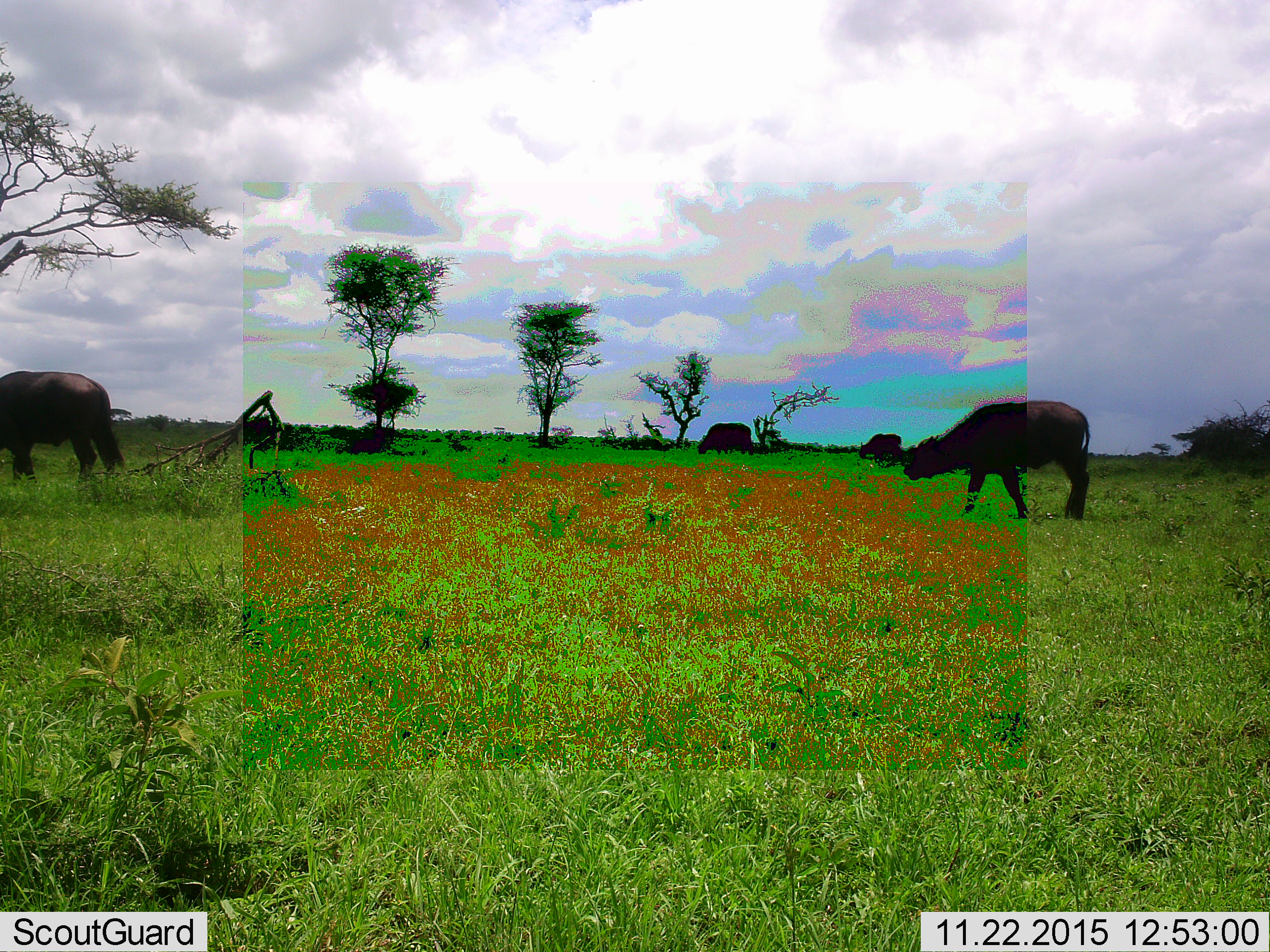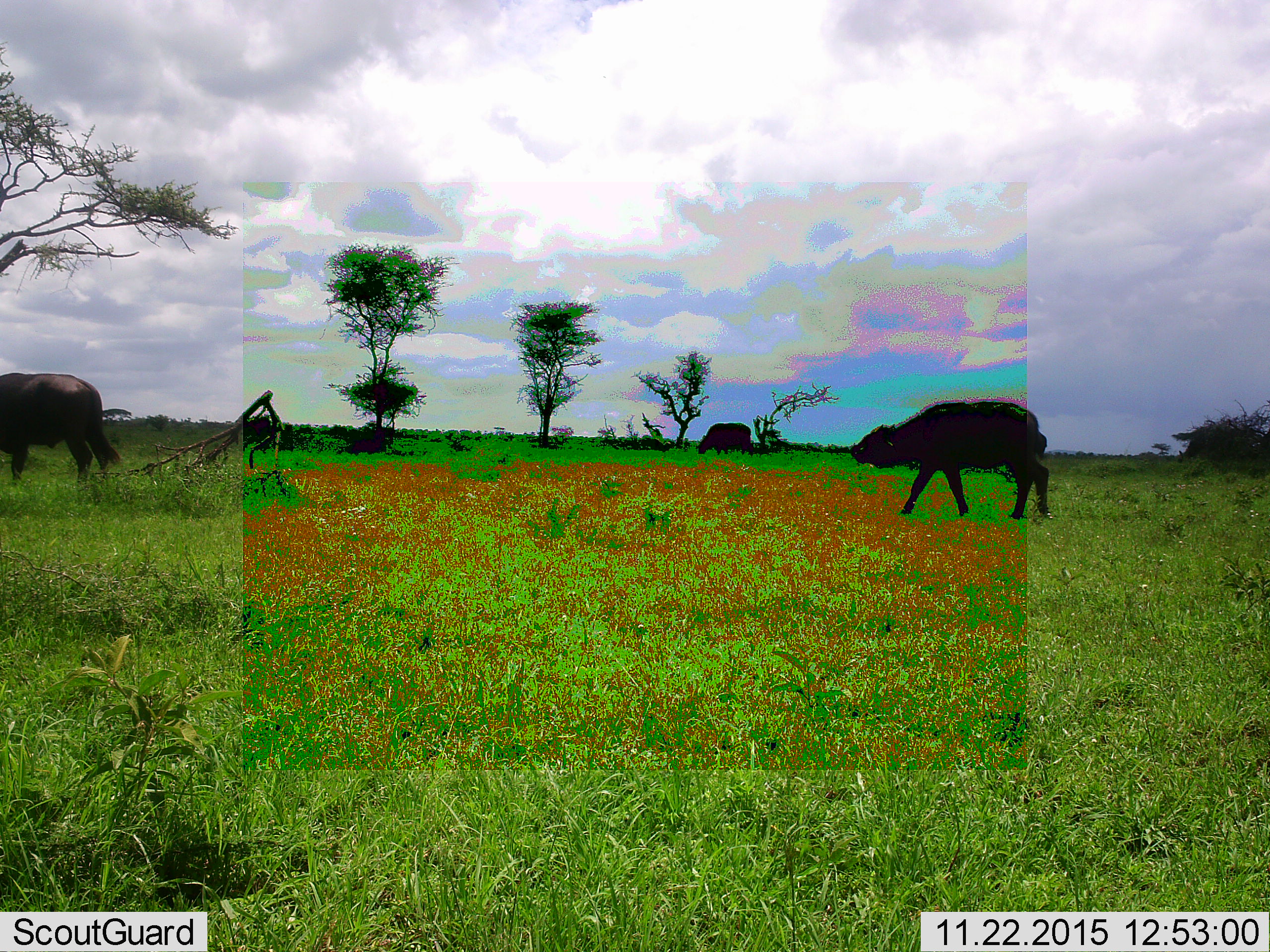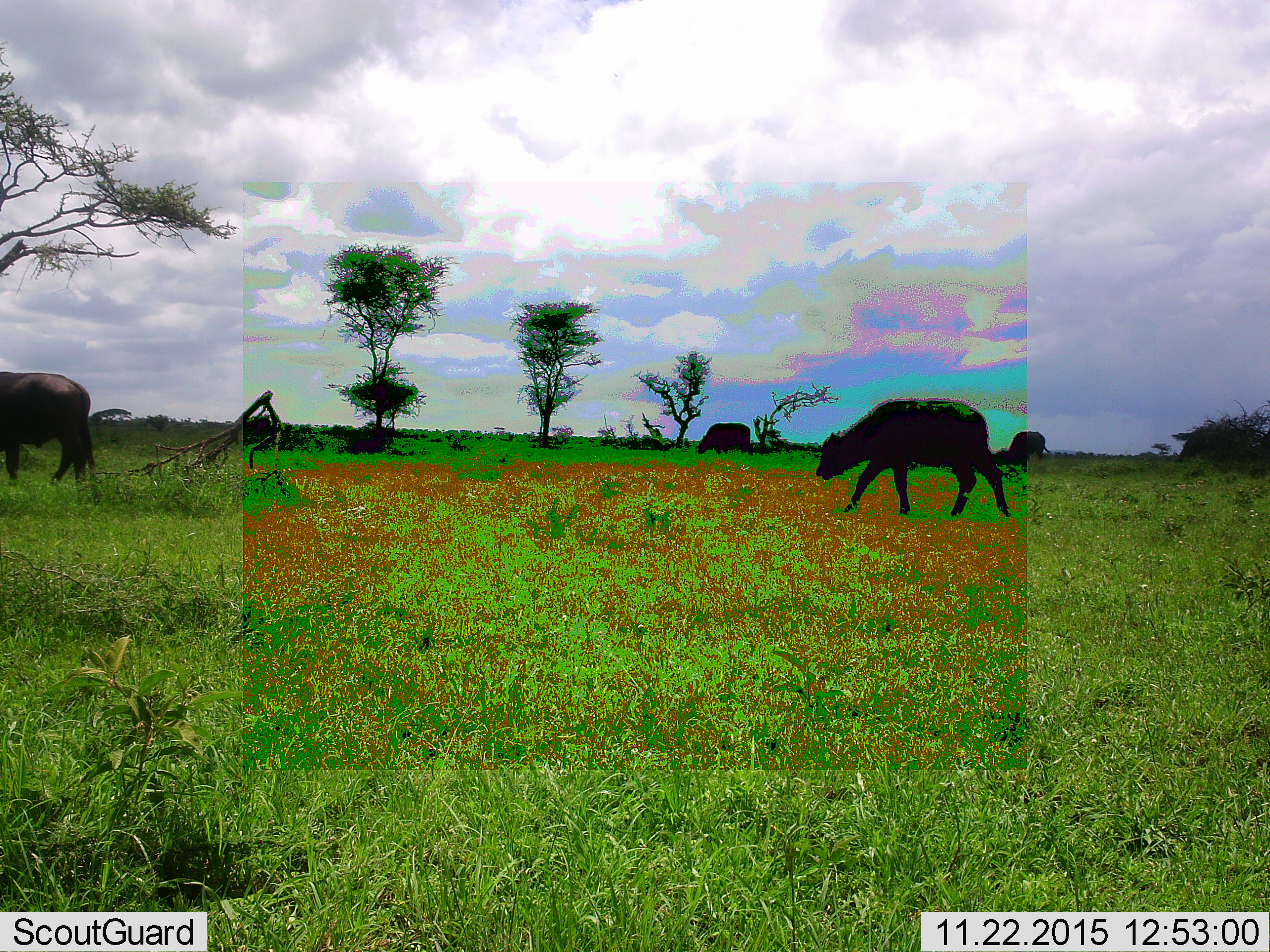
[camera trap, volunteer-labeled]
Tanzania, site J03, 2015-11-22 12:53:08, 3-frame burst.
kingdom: Animalia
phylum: Chordata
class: Mammalia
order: Artiodactyla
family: Bovidae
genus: Syncerus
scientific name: Syncerus caffer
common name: cape buffalo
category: buffalo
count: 5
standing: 17%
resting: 0%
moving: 100%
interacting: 0%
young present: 33%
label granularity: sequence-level